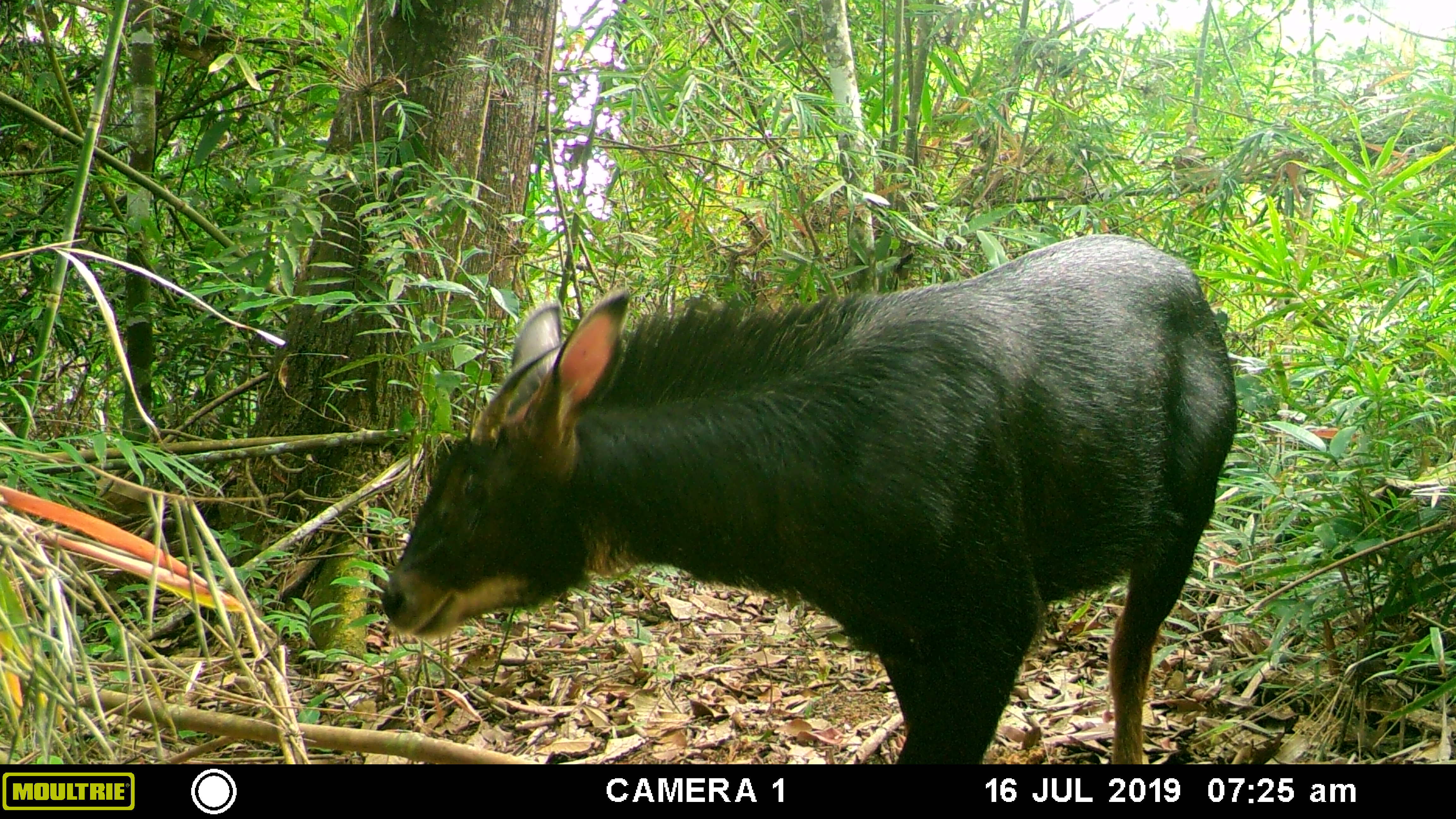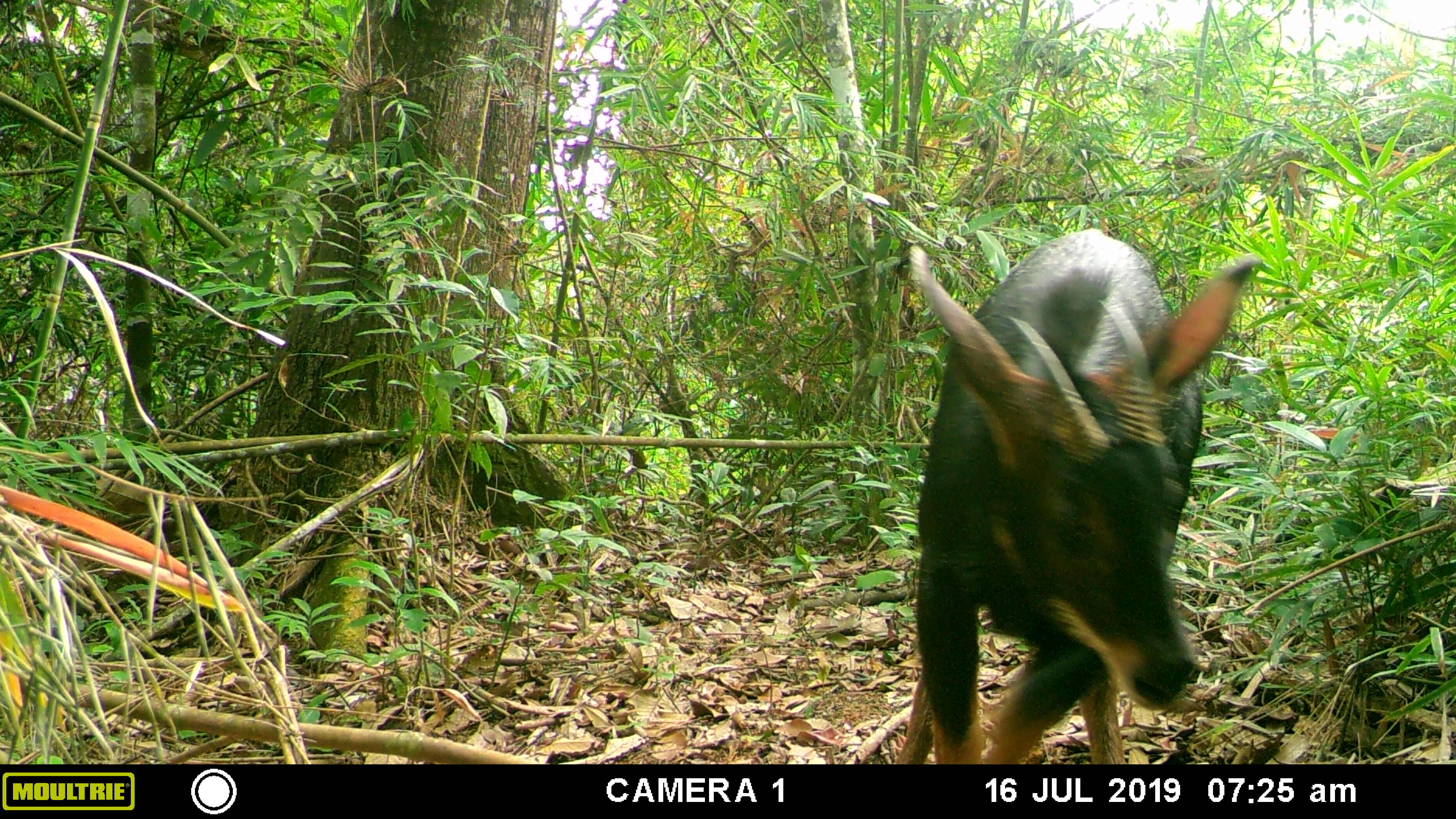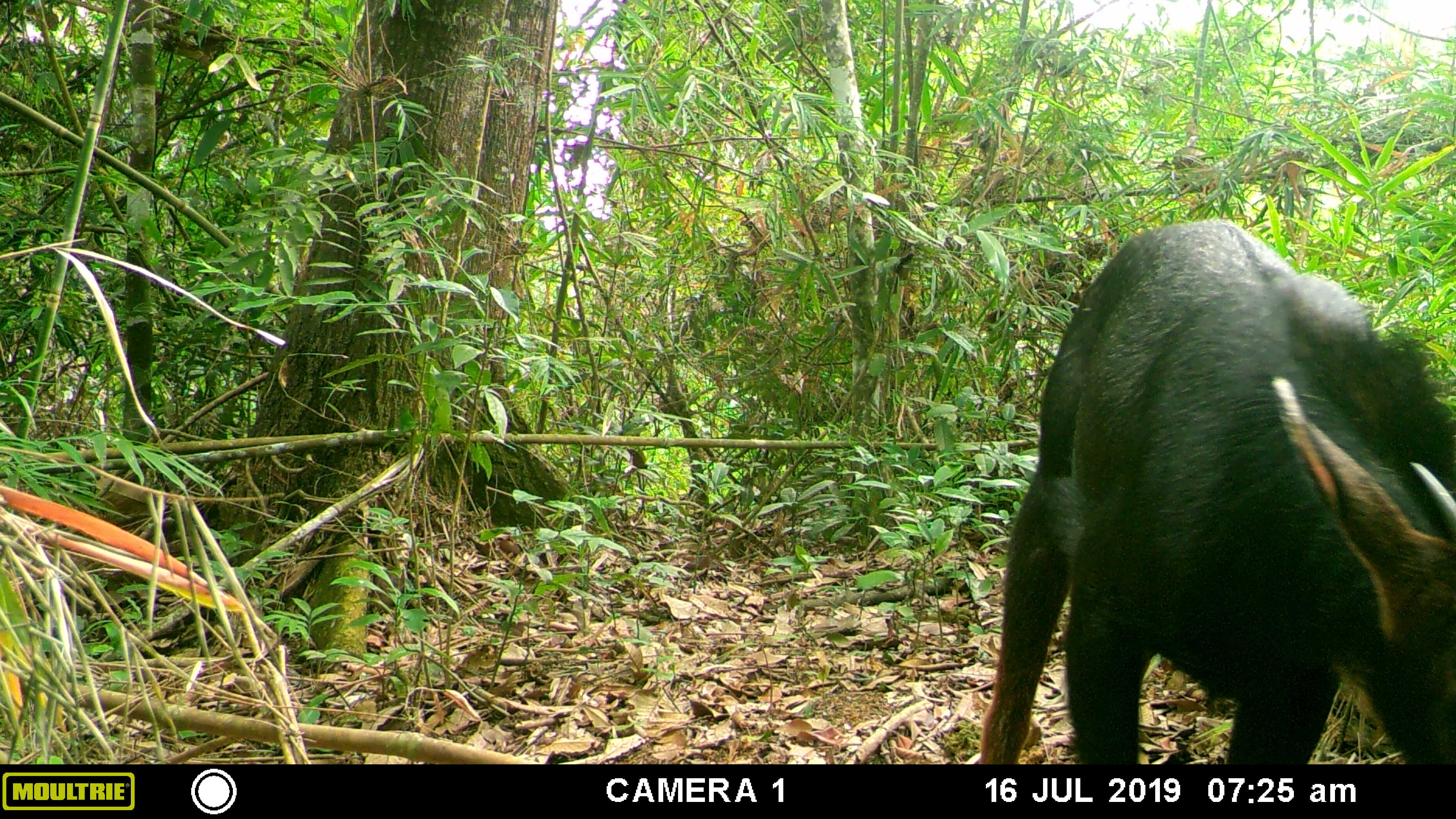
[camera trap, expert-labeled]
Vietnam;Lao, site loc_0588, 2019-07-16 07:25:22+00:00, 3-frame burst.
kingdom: Animalia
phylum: Chordata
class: Mammalia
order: Artiodactyla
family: Bovidae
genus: Capricornis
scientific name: Capricornis sumatraensis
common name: chinese serow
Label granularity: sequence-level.